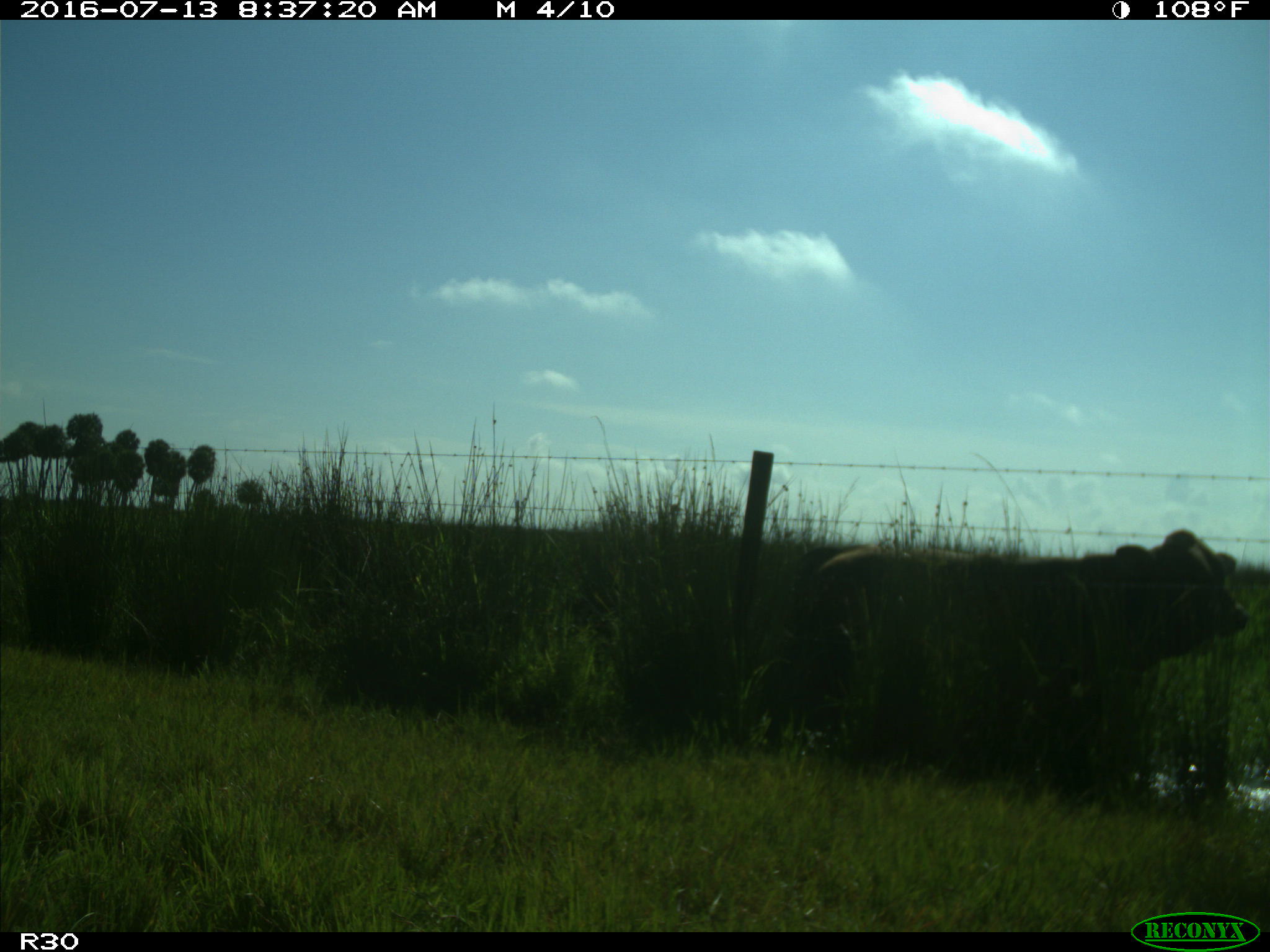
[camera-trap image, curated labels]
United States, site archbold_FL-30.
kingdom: Animalia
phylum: Chordata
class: Mammalia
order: Artiodactyla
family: Bovidae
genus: Bos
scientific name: Bos taurus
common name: domestic cow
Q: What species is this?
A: Bos taurus (domestic cow).